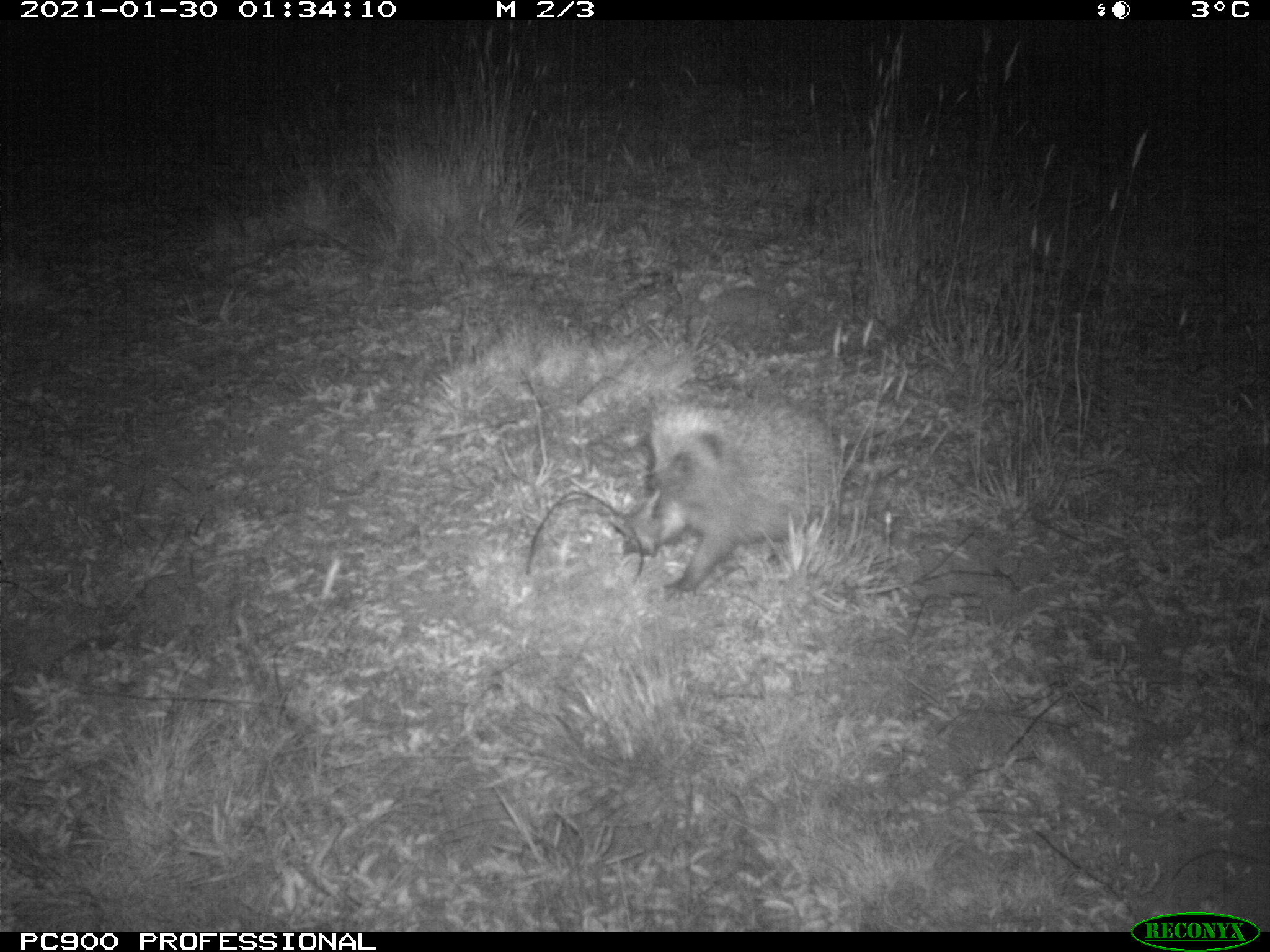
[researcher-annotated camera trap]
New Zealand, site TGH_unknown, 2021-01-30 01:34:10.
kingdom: Animalia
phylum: Chordata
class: Mammalia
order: Eulipotyphla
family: Erinaceidae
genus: Erinaceus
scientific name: Erinaceus europaeus europaeus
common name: european hedgehog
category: hedgehog